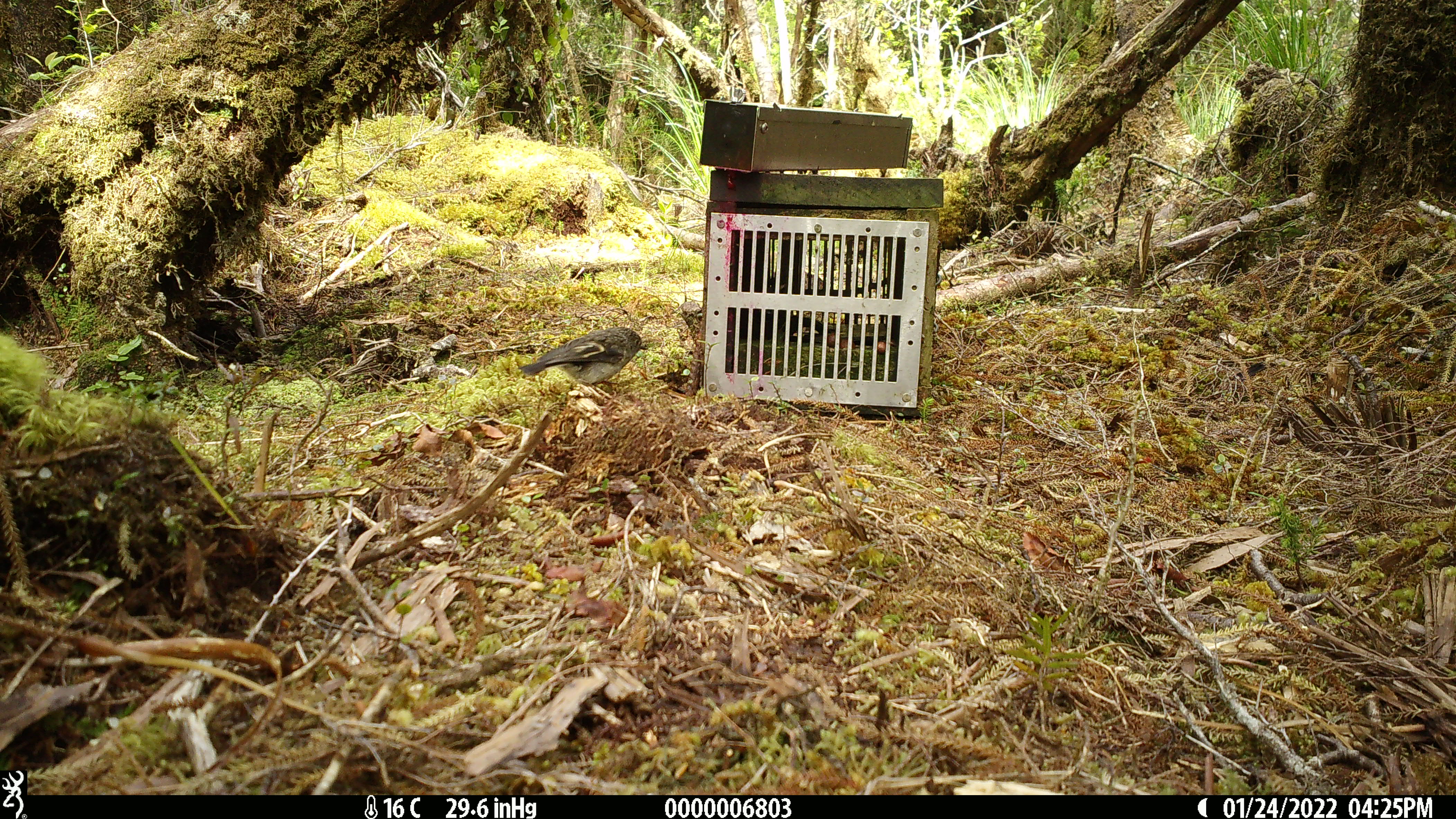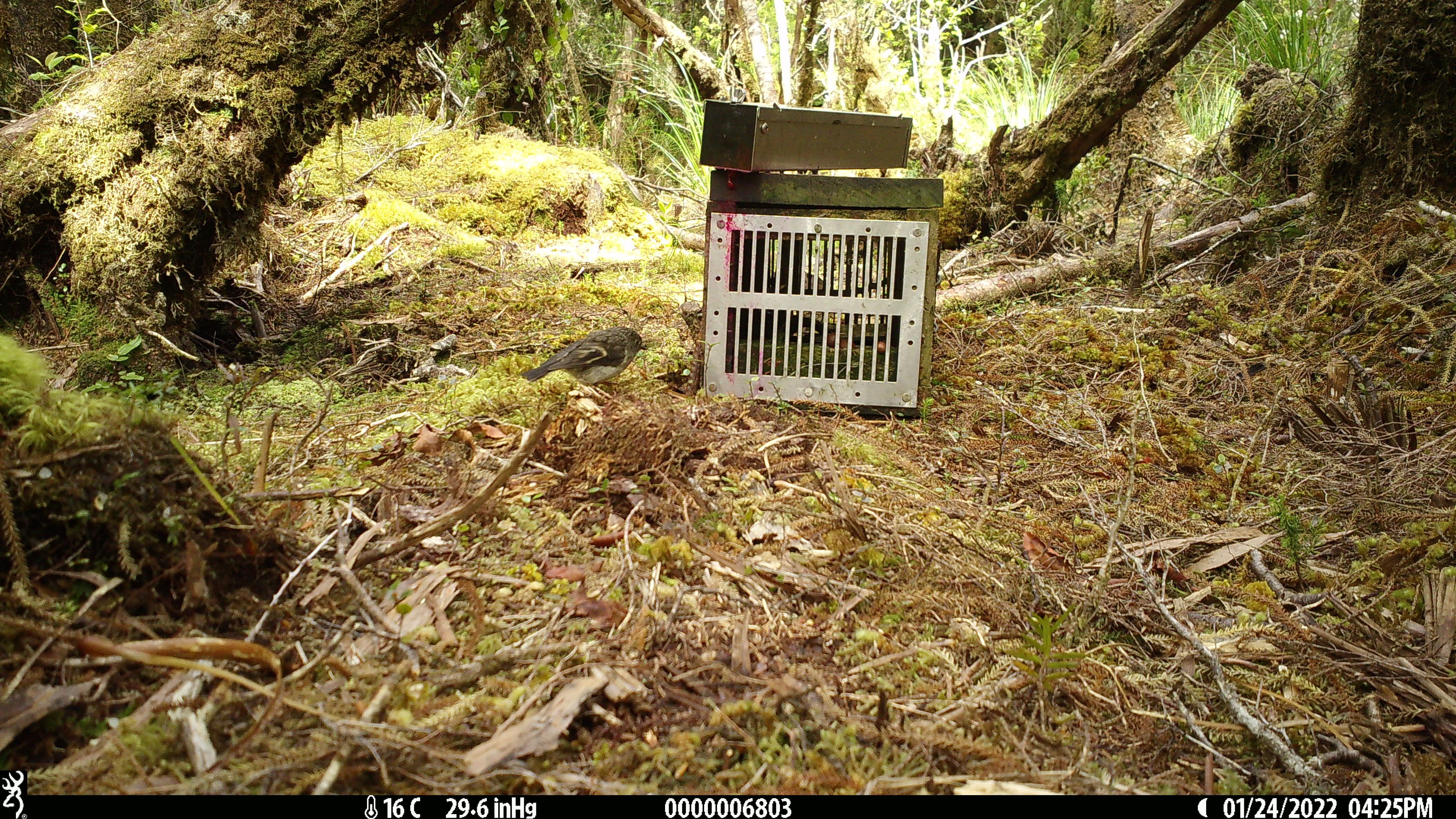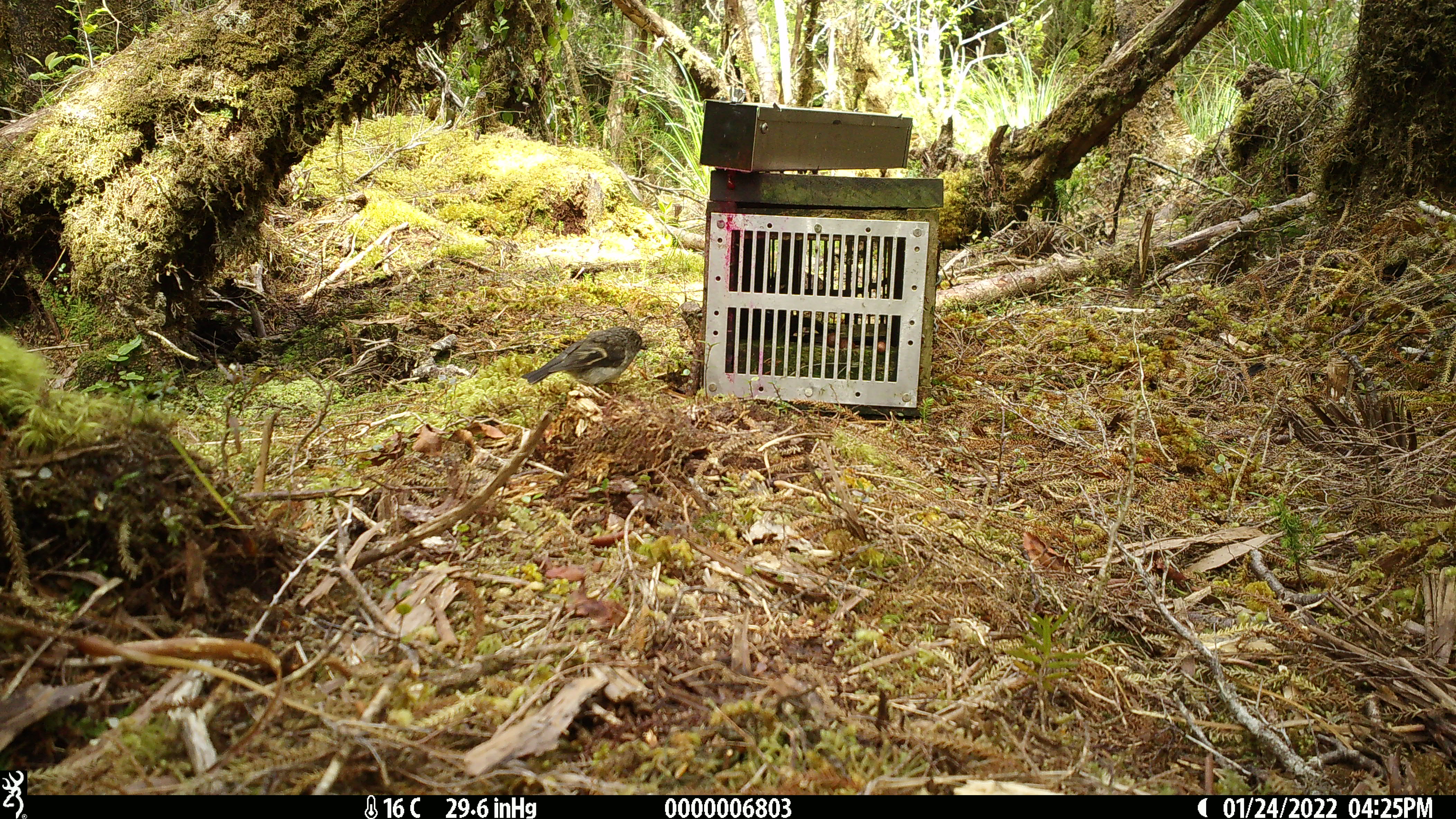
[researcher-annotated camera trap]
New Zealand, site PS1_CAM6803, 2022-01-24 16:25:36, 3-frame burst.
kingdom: Animalia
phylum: Chordata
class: Aves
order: Passeriformes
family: Petroicidae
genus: Petroica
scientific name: Petroica macrocephala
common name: tomtit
Tomtit (Petroica macrocephala).